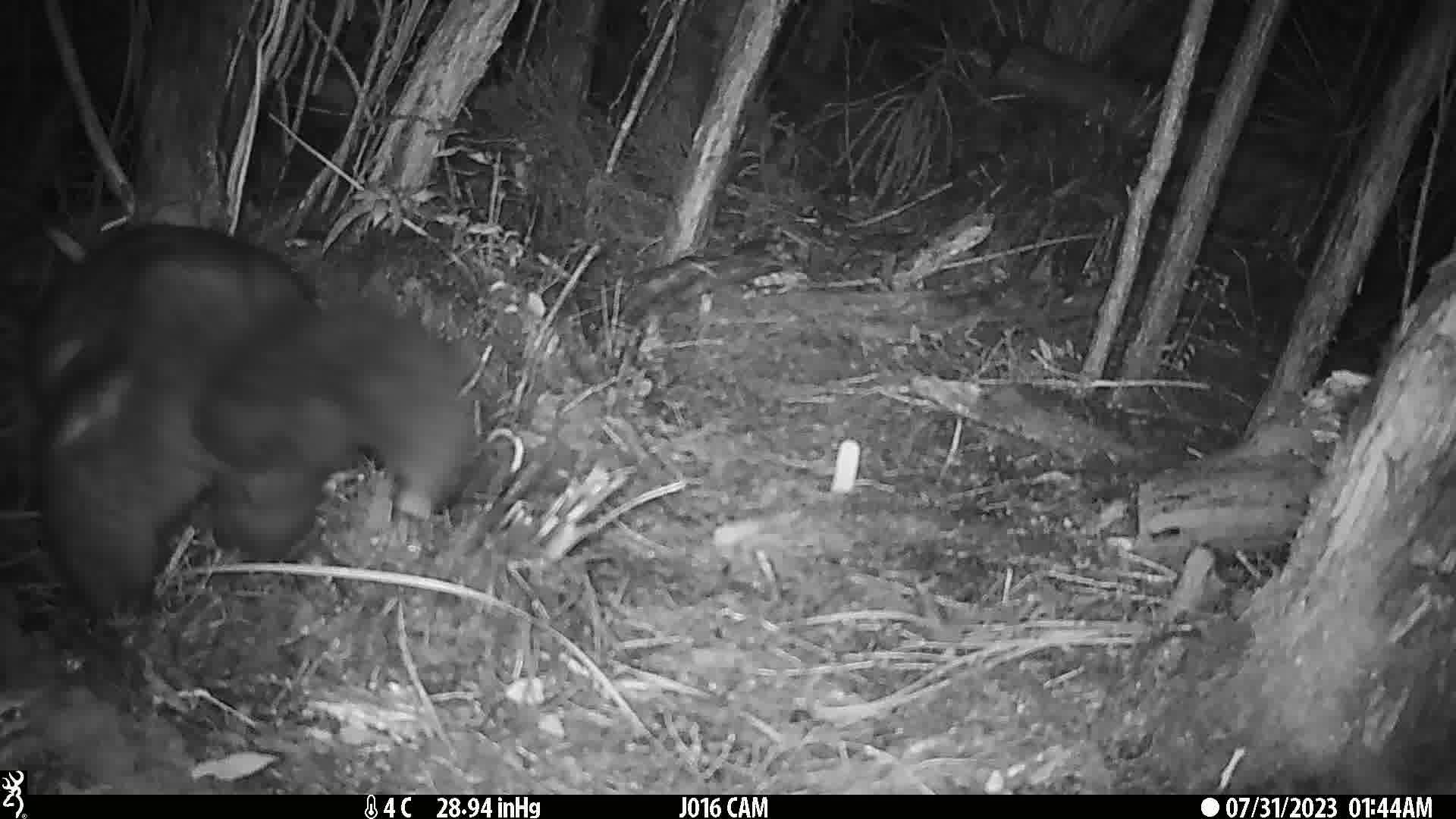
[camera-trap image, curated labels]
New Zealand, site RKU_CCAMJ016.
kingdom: Animalia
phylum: Chordata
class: Mammalia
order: Diprotodontia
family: Phalangeridae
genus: Trichosurus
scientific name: Trichosurus vulpecula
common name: common brushtail possum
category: possum